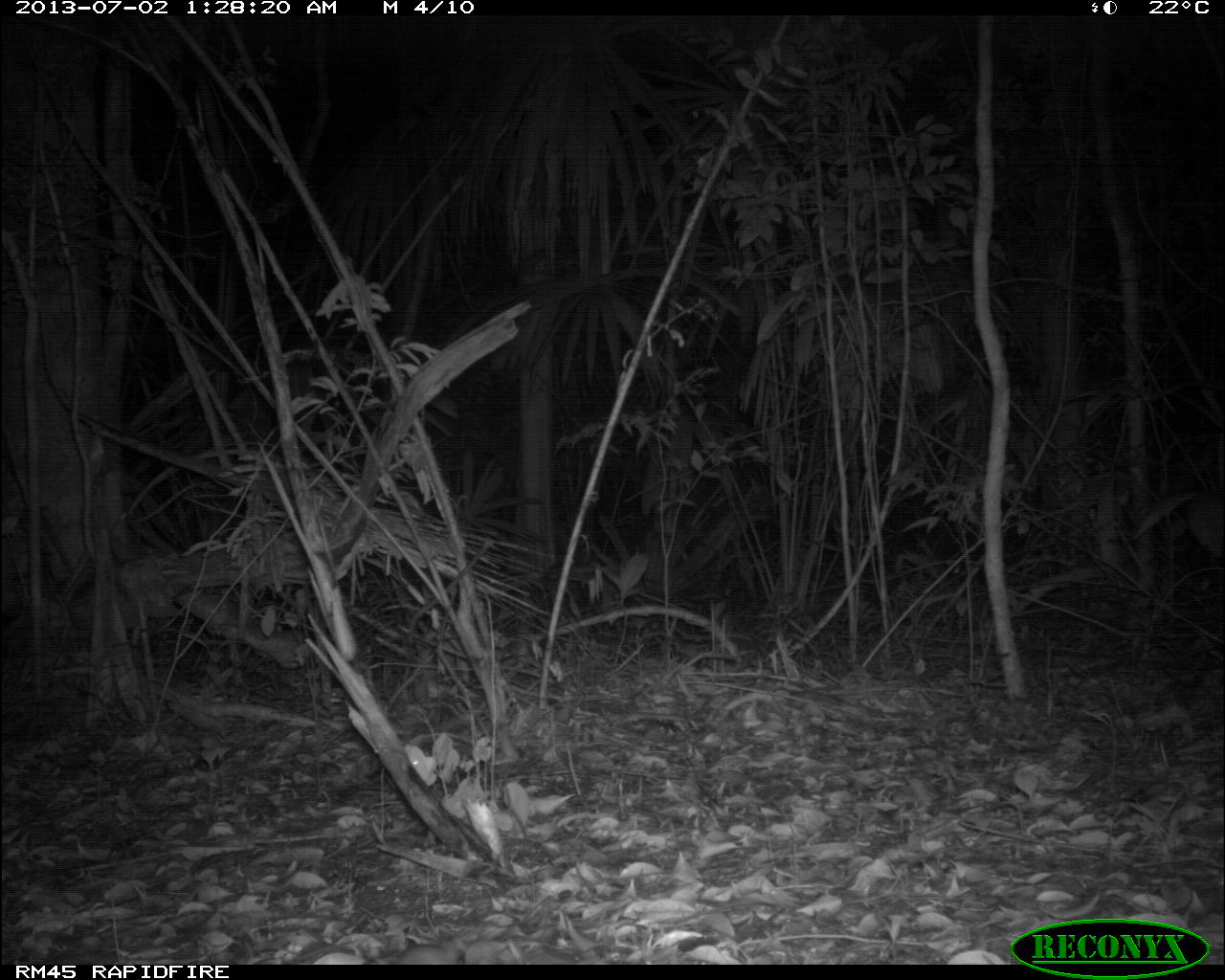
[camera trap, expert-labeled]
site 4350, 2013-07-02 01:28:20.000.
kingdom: Animalia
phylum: Chordata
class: Mammalia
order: Rodentia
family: Cricetidae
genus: Peromyscus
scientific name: Peromyscus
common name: deermice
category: peromyscus sp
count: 1